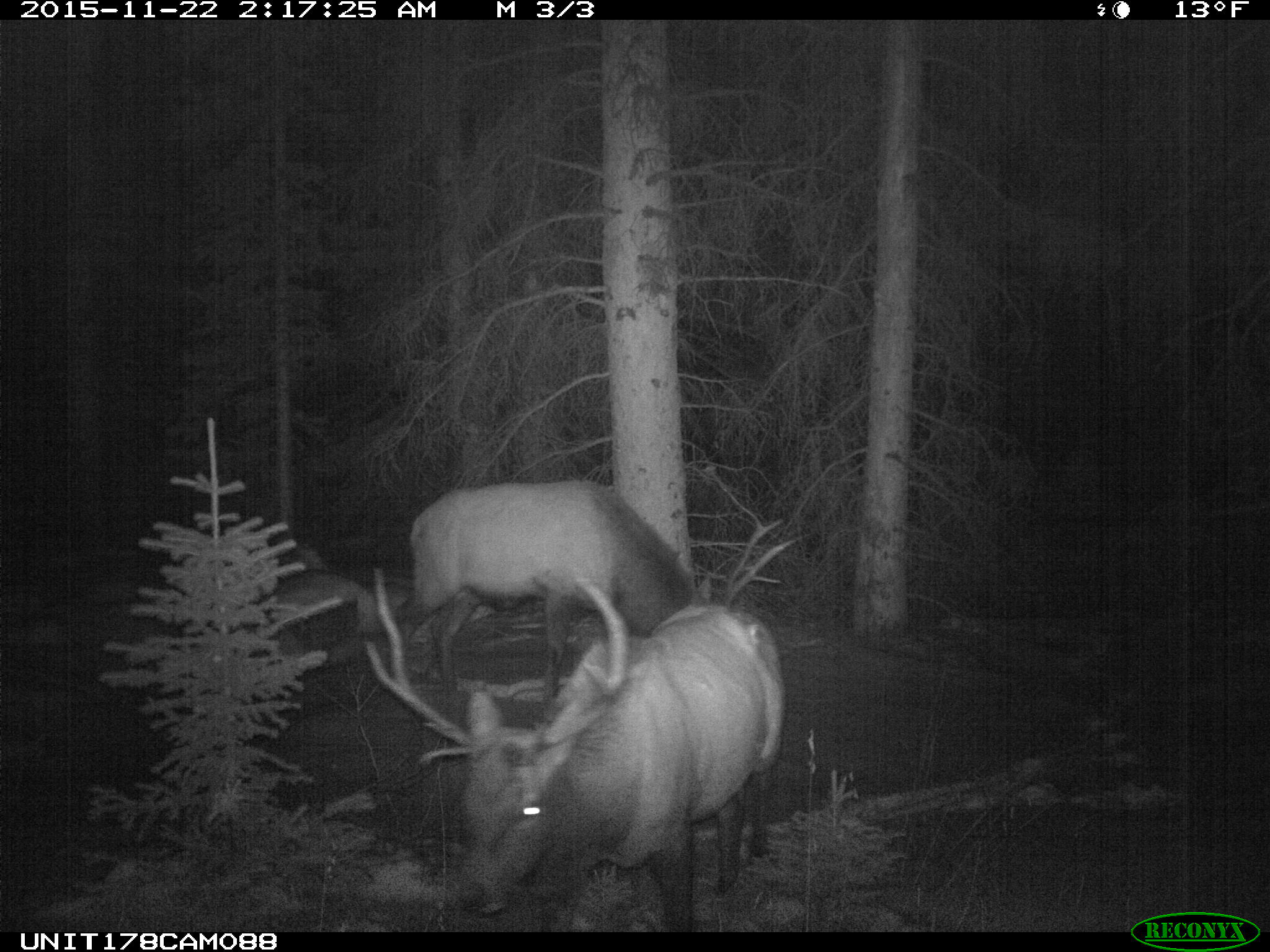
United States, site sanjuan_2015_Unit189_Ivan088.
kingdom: Animalia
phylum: Chordata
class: Mammalia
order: Artiodactyla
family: Cervidae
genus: Cervus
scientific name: Cervus elaphus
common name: red deer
Cervus elaphus (red deer).